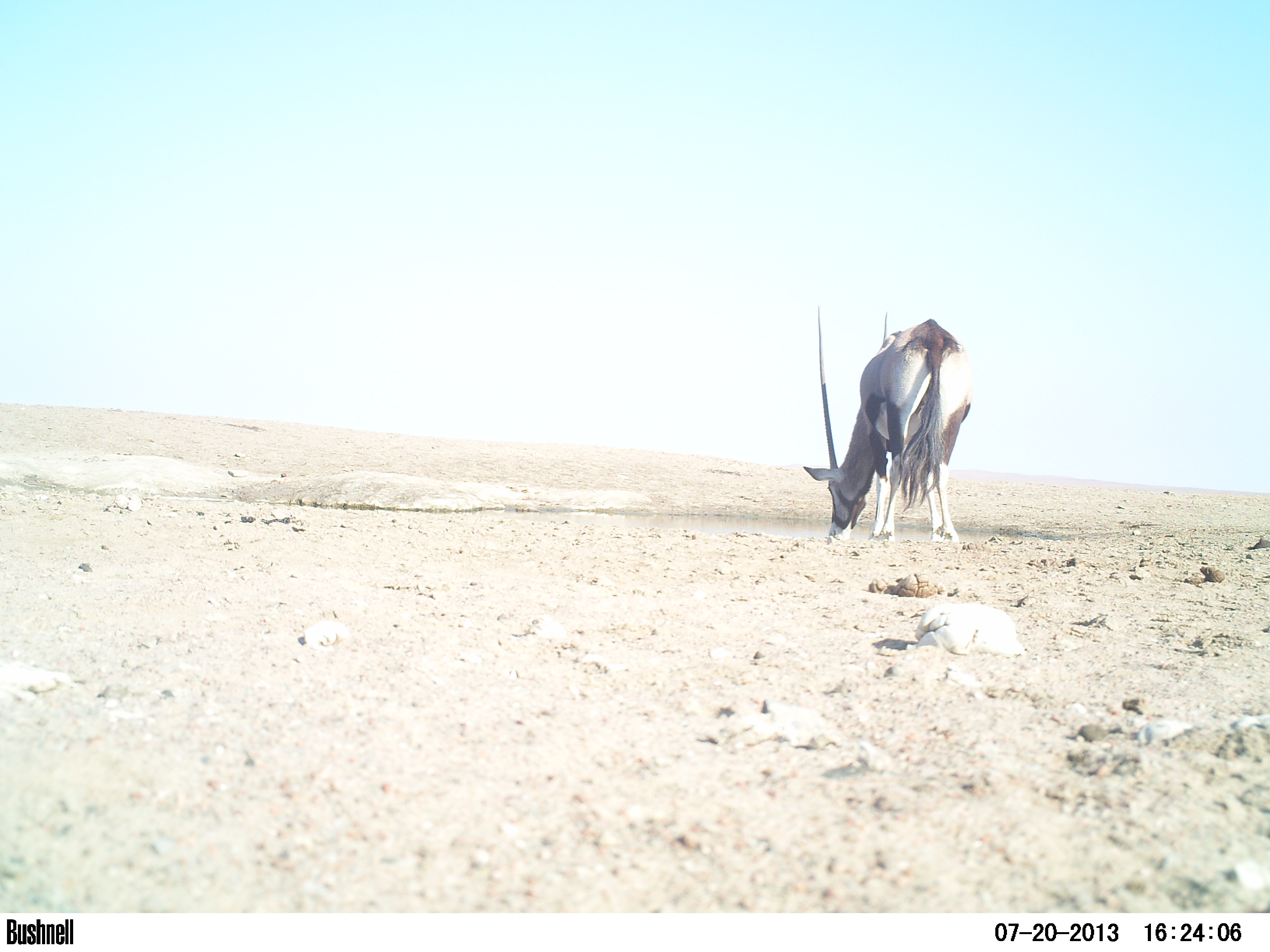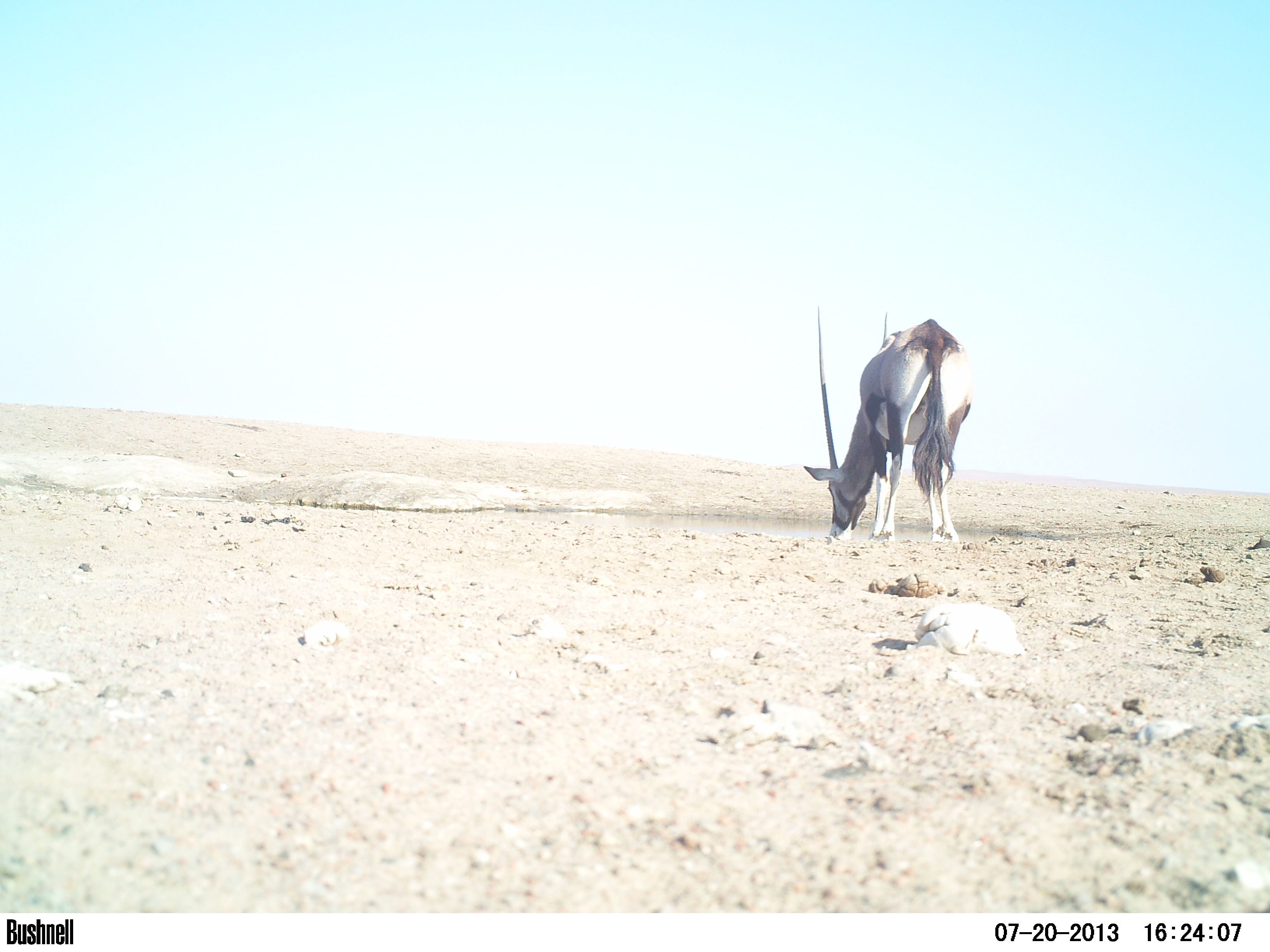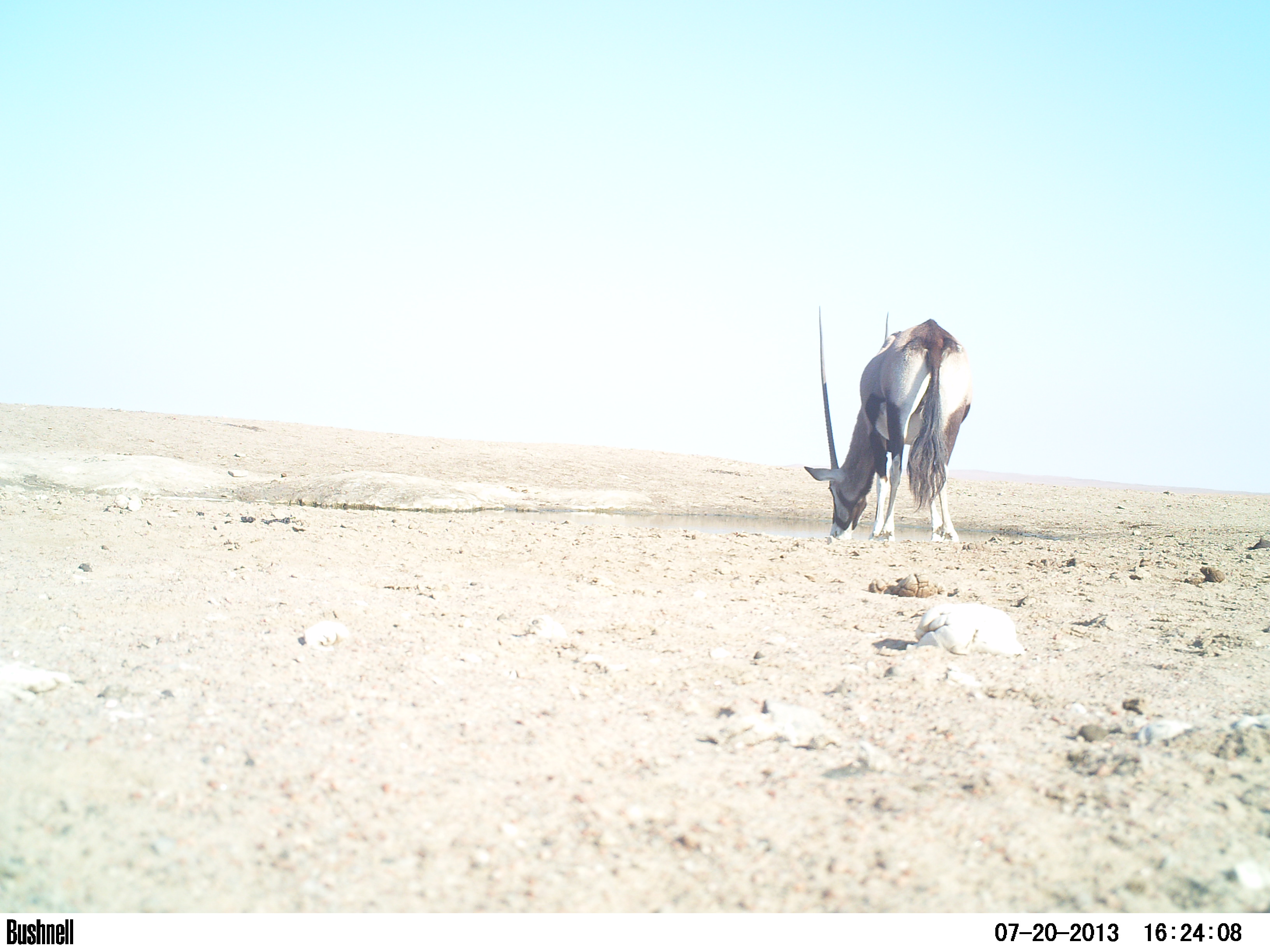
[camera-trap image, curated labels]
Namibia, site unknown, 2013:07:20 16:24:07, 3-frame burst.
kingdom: Animalia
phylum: Chordata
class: Mammalia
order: Artiodactyla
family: Bovidae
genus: Oryx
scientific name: Oryx gazella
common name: gemsbok